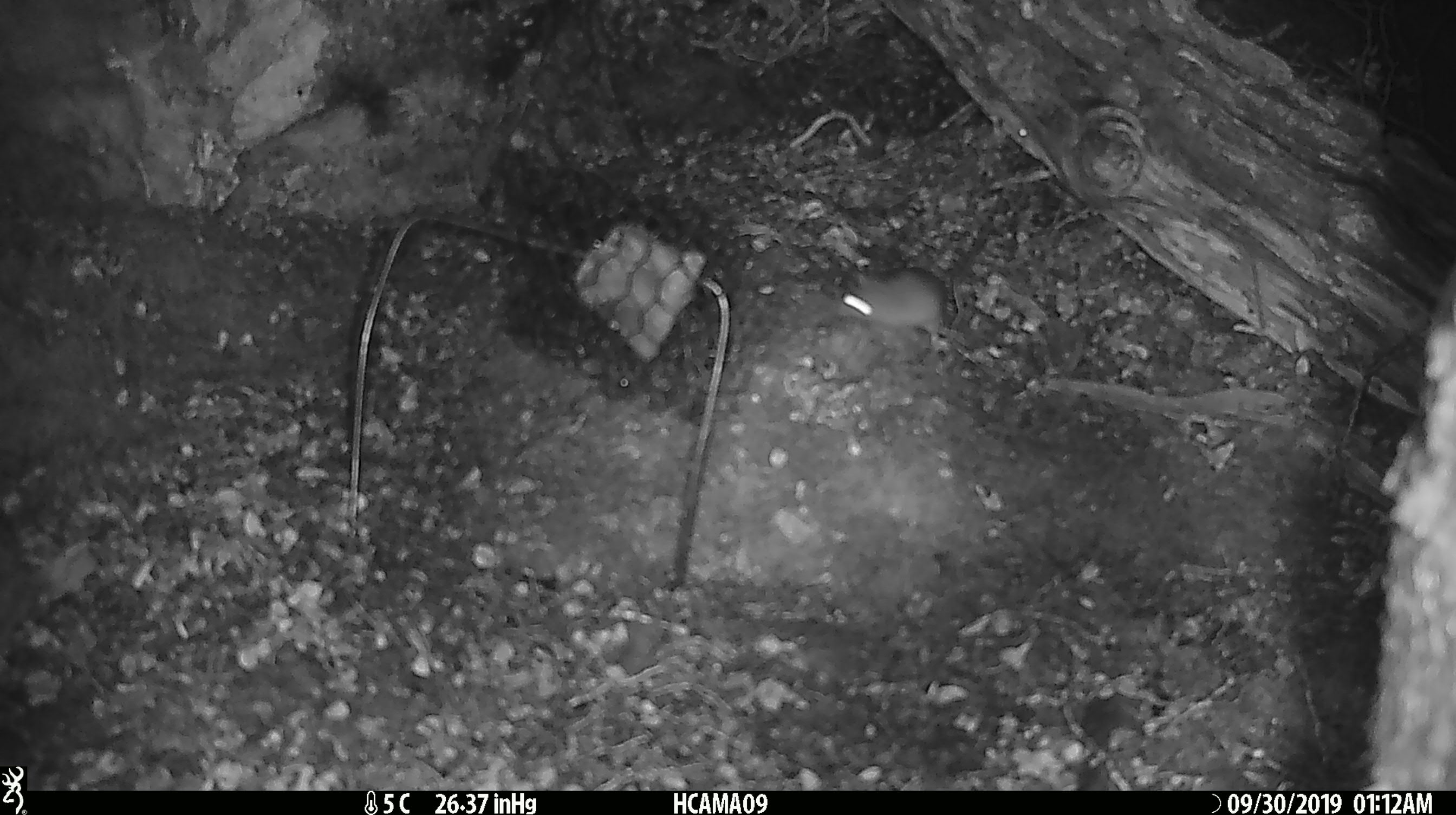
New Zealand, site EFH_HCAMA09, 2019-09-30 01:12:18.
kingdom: Animalia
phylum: Chordata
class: Mammalia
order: Rodentia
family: Muridae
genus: Mus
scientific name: Mus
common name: mouse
Mouse (Mus).